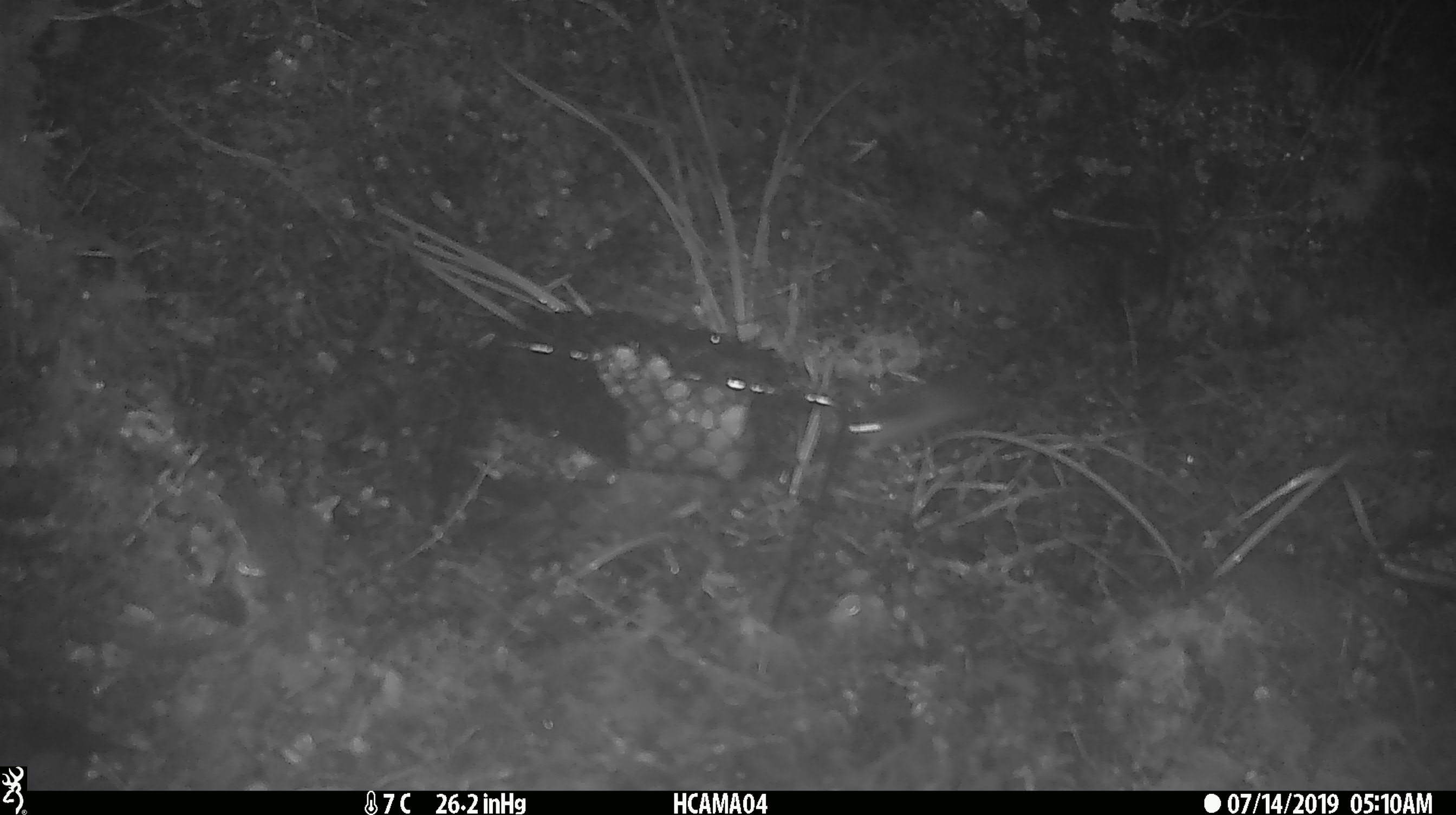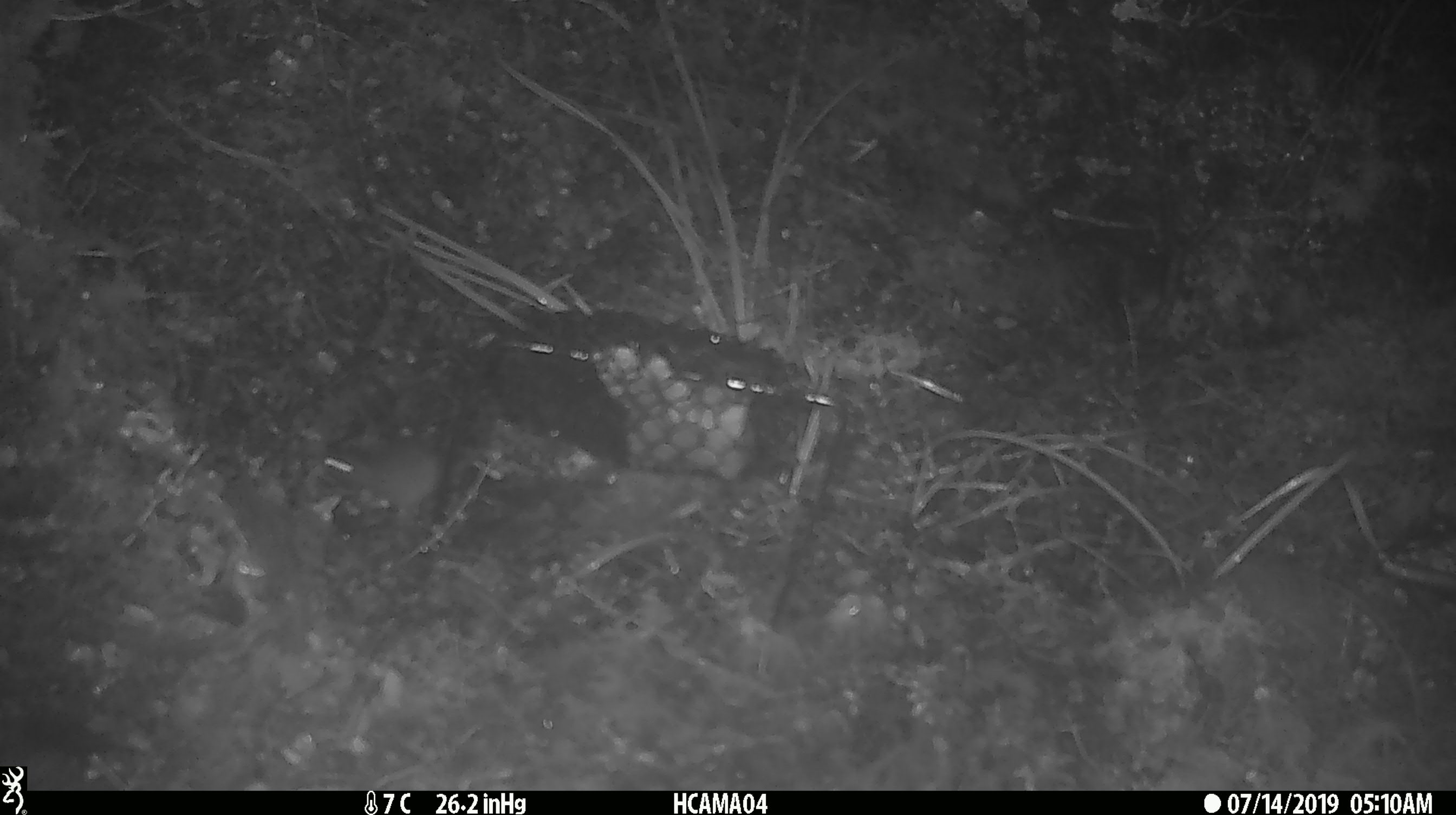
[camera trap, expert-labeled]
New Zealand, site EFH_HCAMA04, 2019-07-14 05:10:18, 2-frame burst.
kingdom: Animalia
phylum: Chordata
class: Mammalia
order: Rodentia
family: Muridae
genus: Mus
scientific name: Mus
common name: mouse